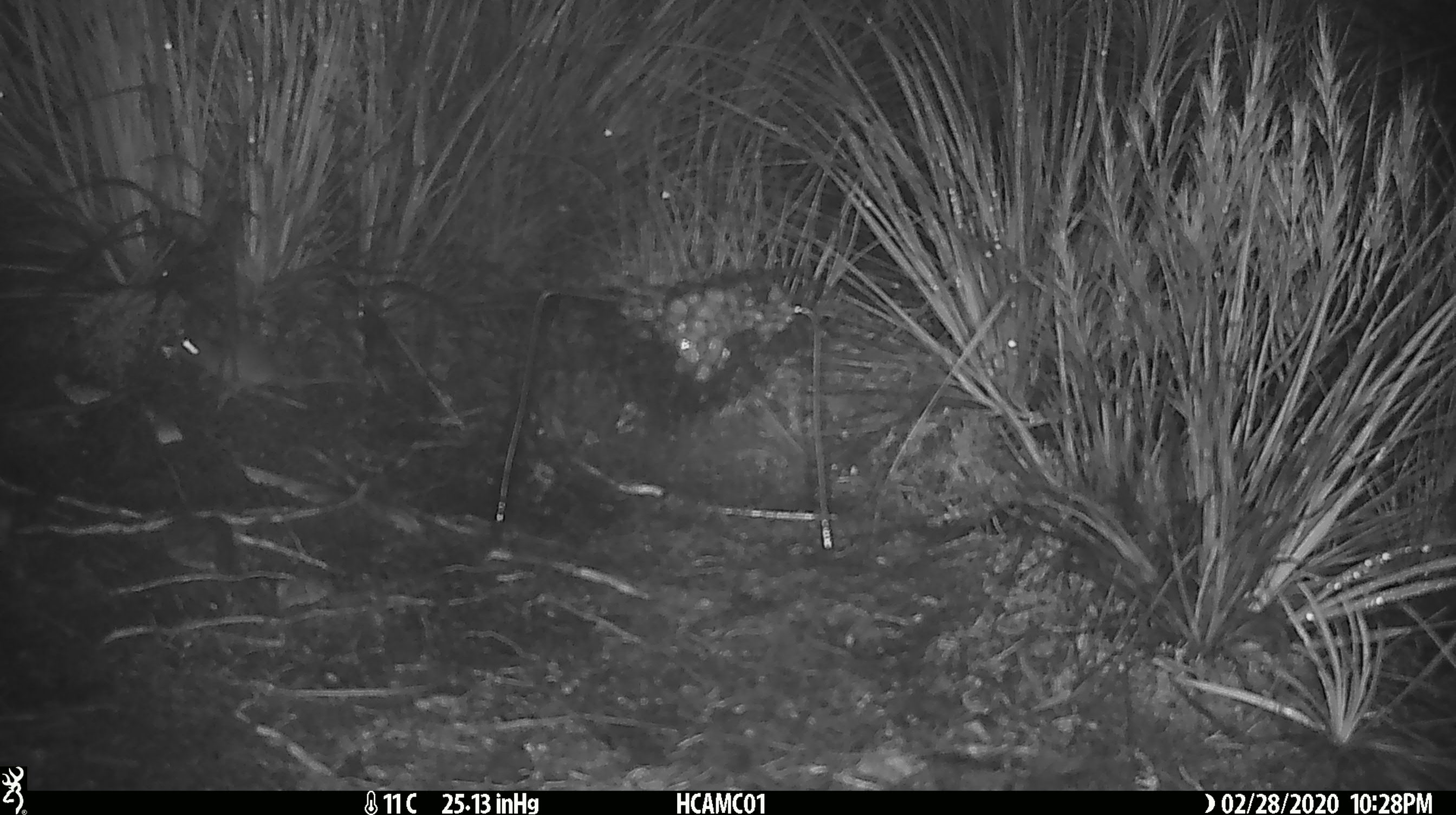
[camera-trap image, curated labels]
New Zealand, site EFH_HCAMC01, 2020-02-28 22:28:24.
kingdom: Animalia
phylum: Chordata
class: Mammalia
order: Rodentia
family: Muridae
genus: Mus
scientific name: Mus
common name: mouse